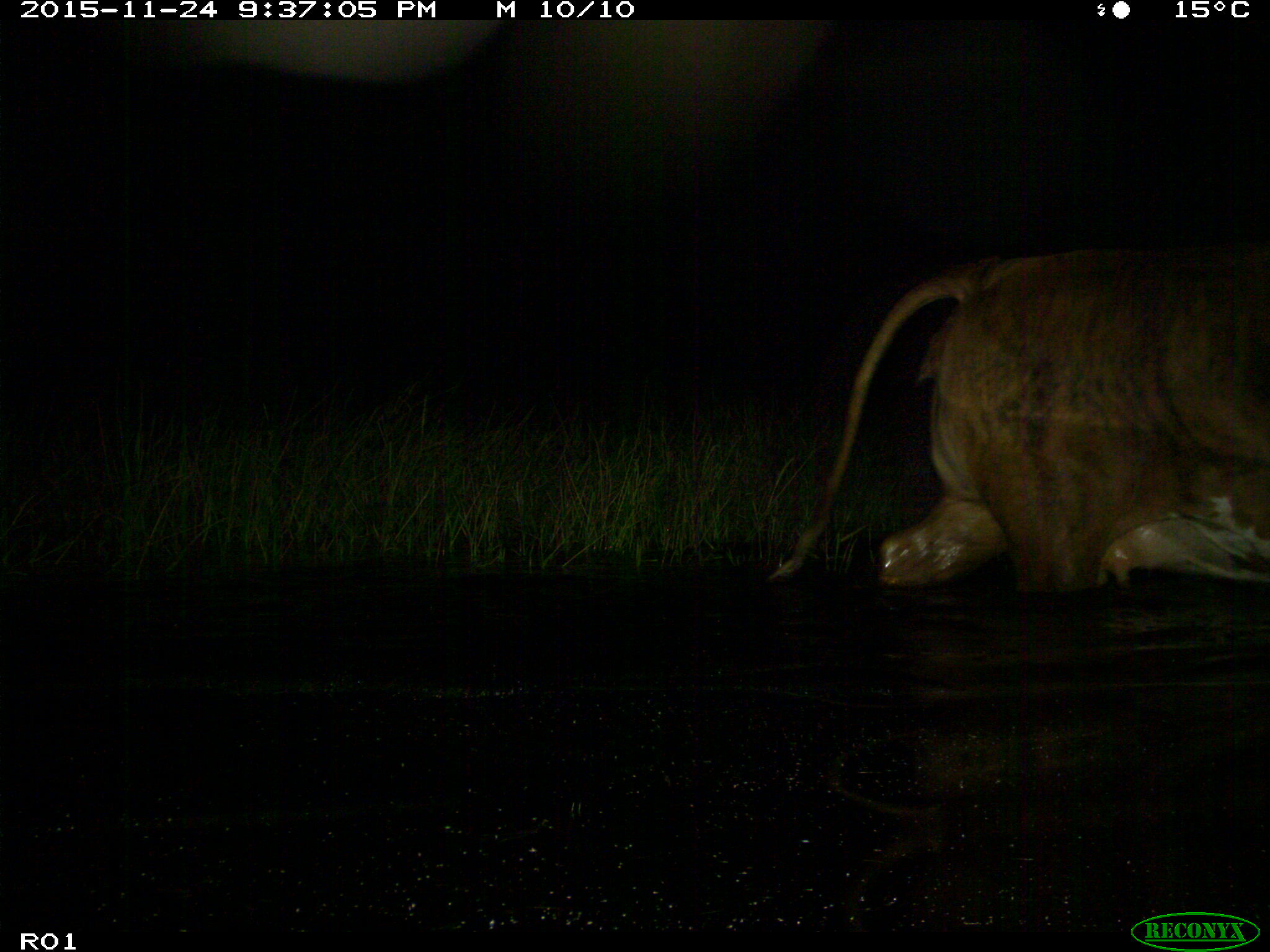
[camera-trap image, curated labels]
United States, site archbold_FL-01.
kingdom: Animalia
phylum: Chordata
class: Mammalia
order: Artiodactyla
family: Bovidae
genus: Bos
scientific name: Bos taurus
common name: domestic cow